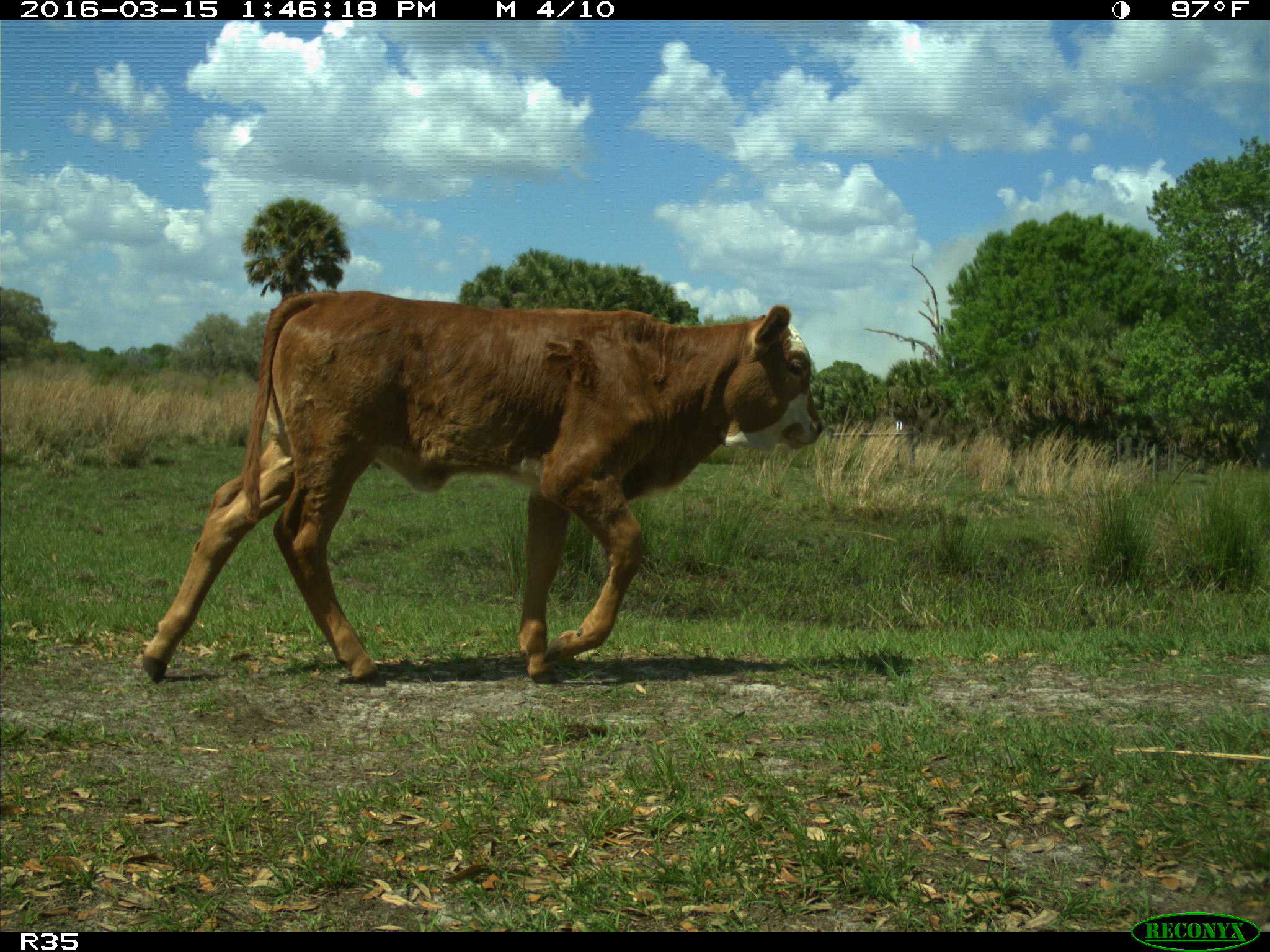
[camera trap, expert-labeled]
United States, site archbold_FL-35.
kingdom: Animalia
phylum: Chordata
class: Mammalia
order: Artiodactyla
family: Bovidae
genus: Bos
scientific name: Bos taurus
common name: domestic cow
Bos taurus (domestic cow).